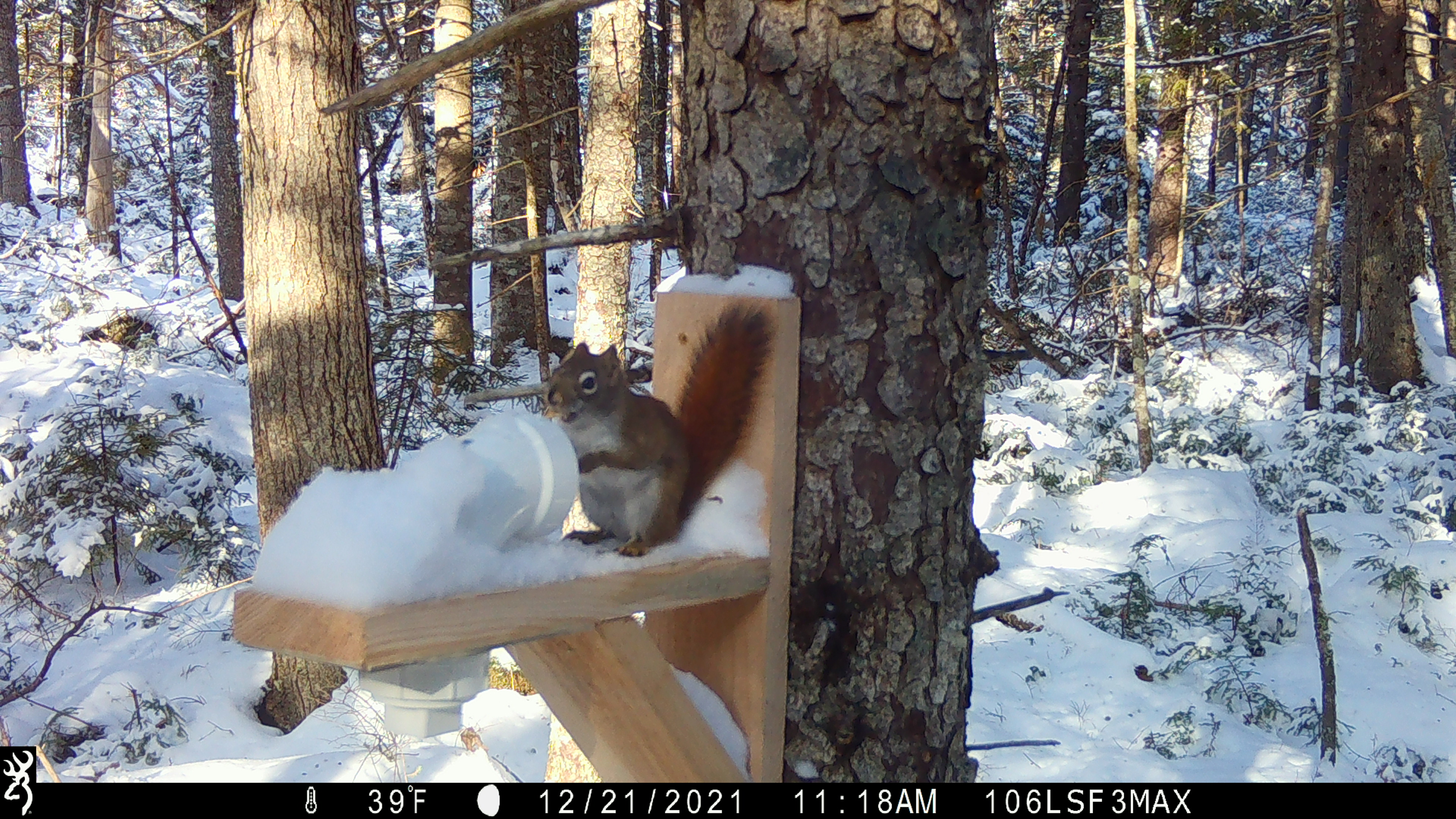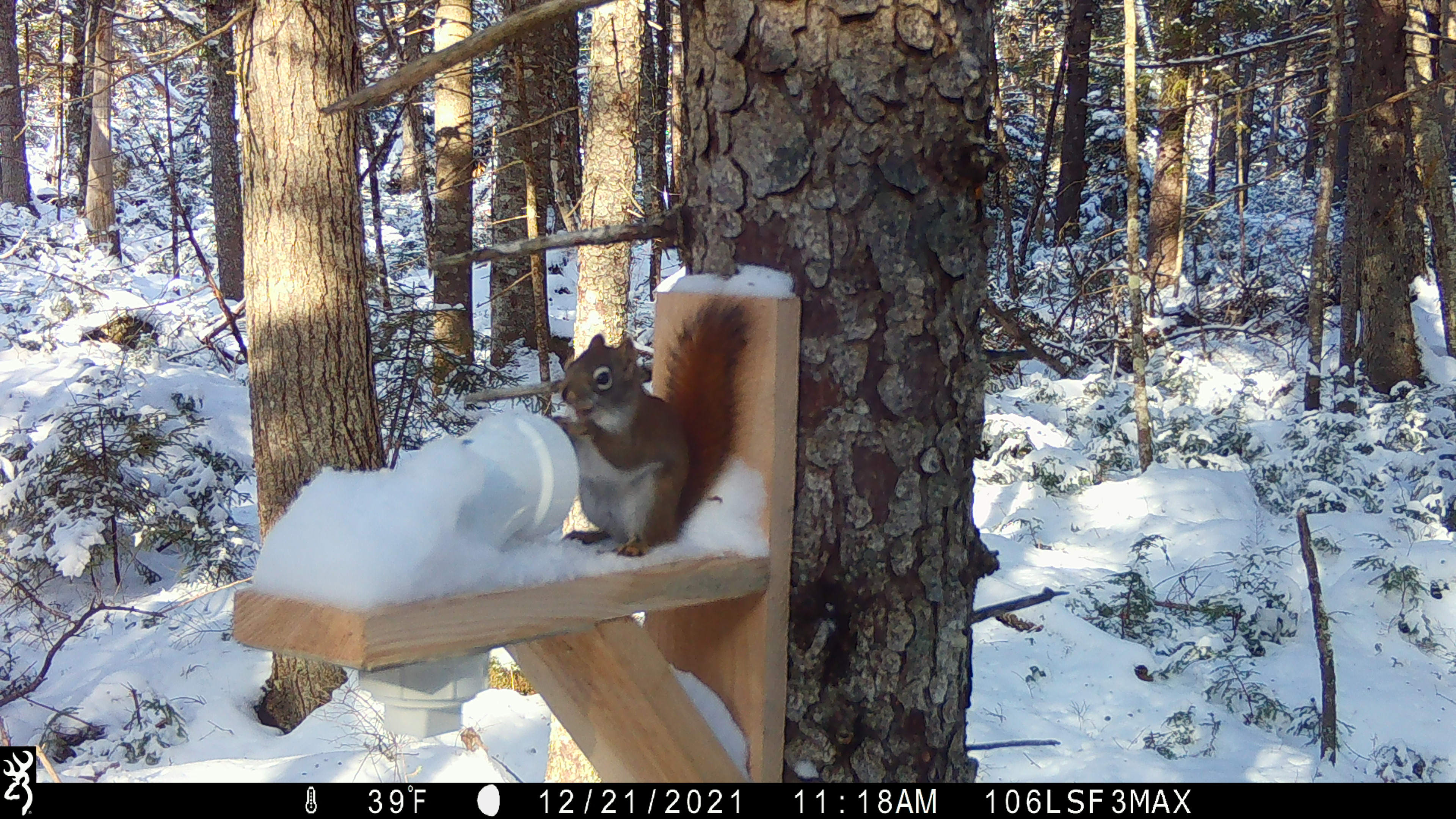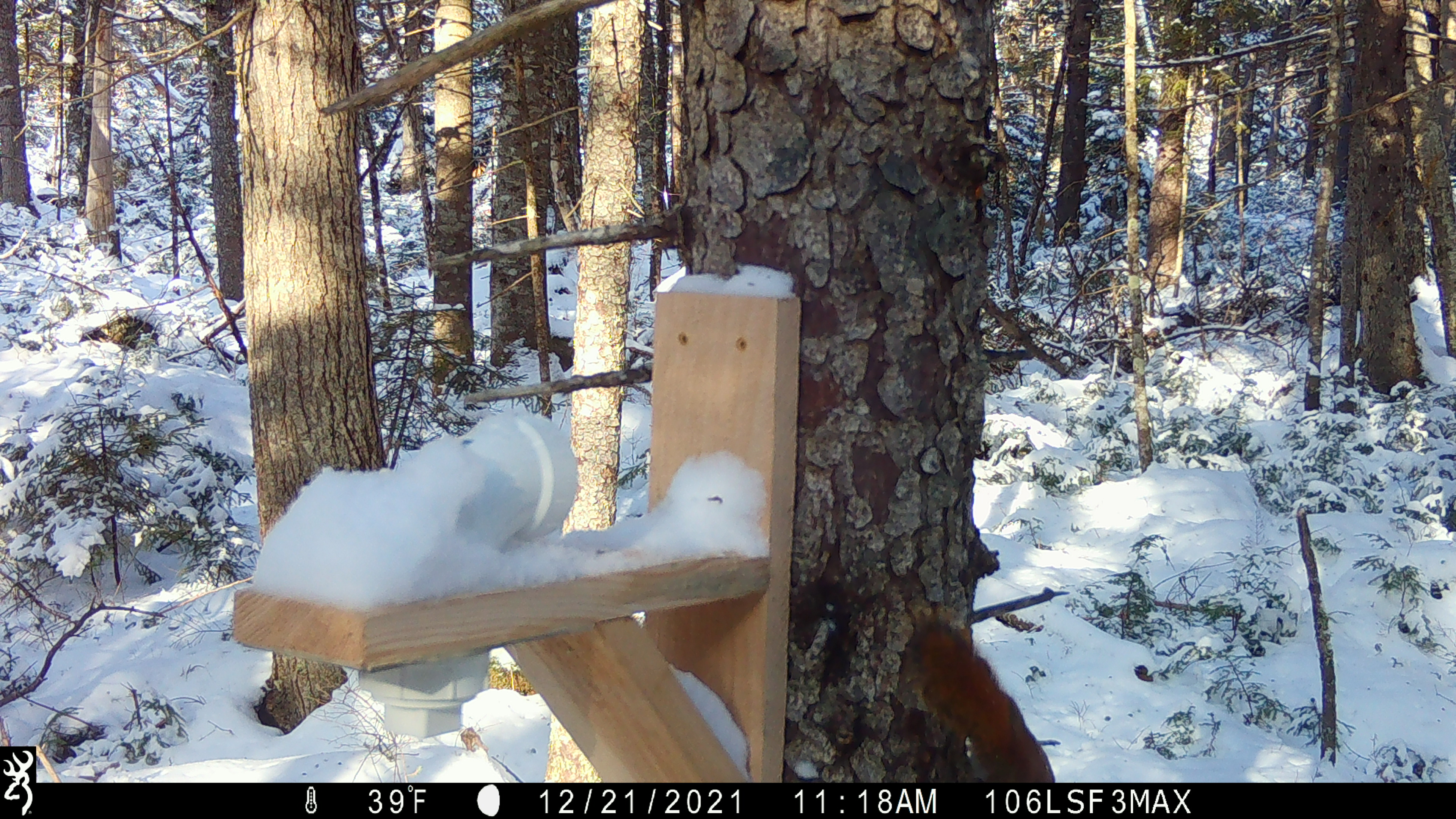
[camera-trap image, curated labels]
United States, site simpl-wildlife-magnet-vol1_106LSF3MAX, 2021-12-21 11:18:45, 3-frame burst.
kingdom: Animalia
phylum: Chordata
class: Mammalia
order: Rodentia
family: Sciuridae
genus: Tamiasciurus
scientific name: Tamiasciurus hudsonicus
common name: red squirrel